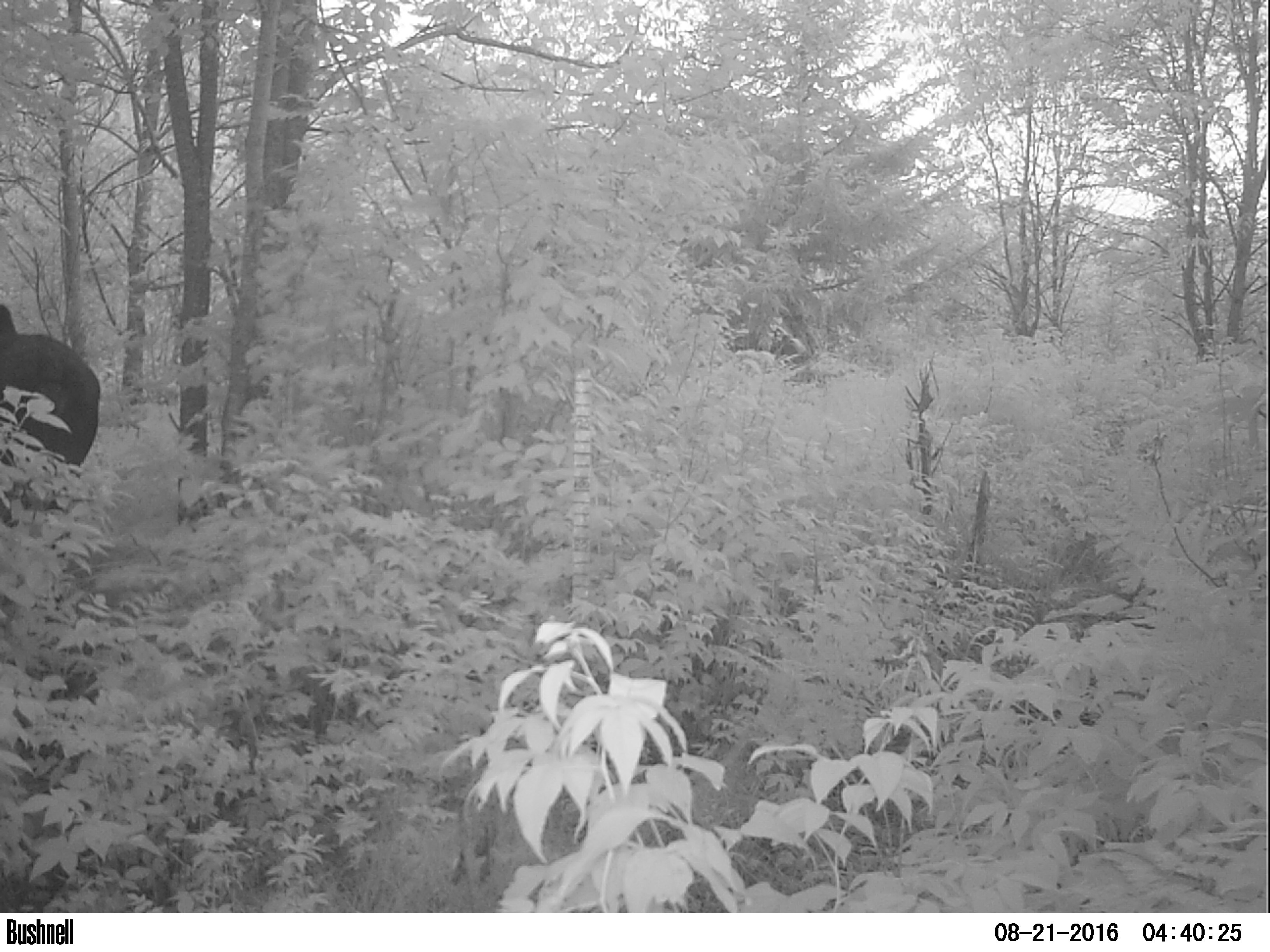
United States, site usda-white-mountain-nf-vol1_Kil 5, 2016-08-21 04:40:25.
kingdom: Animalia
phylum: Chordata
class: Mammalia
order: Artiodactyla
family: Cervidae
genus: Alces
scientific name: Alces alces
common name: moose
Moose (Alces alces).